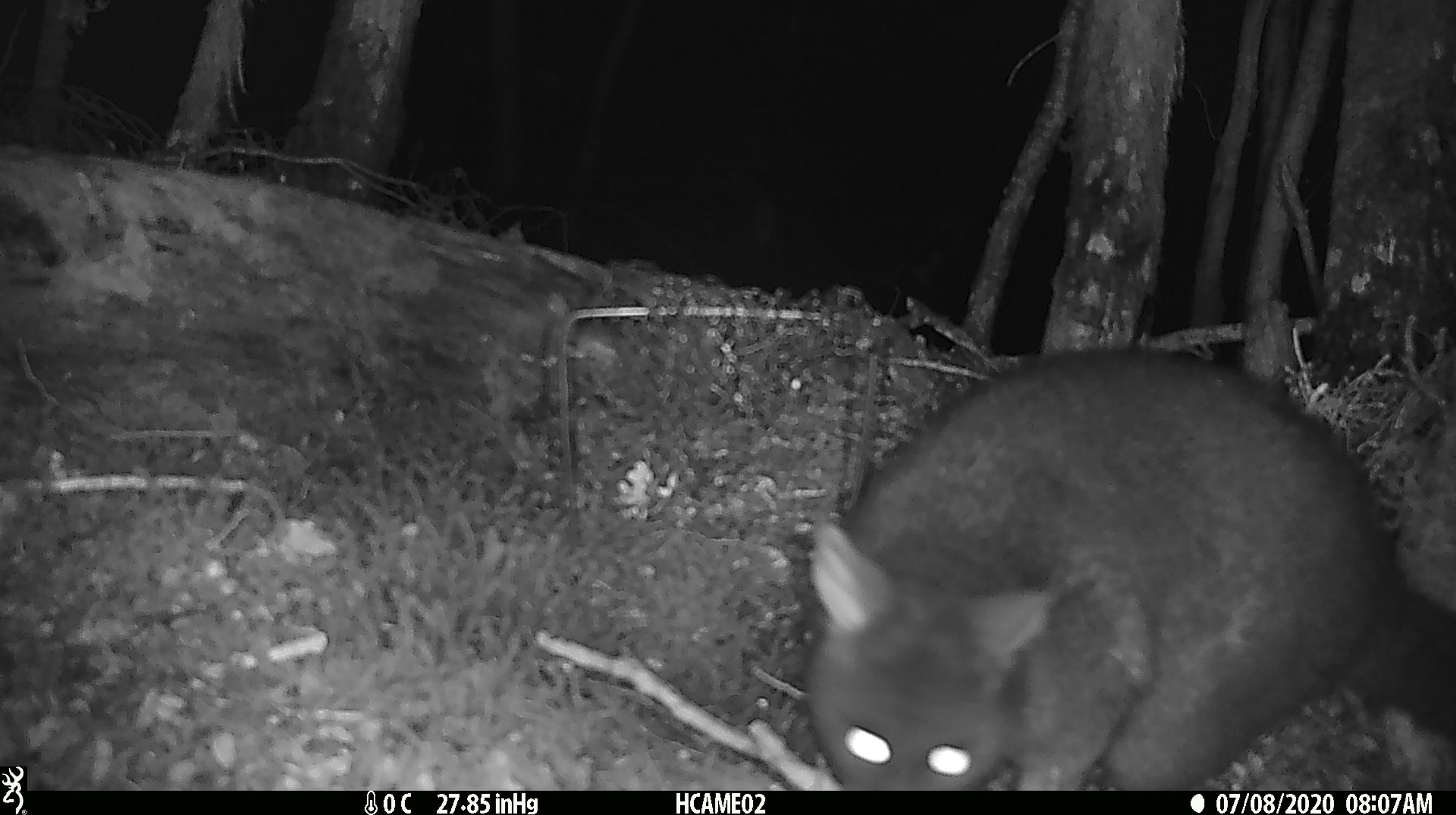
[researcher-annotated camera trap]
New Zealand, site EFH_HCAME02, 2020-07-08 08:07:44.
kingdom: Animalia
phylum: Chordata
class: Mammalia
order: Diprotodontia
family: Phalangeridae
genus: Trichosurus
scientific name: Trichosurus vulpecula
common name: common brushtail possum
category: possum